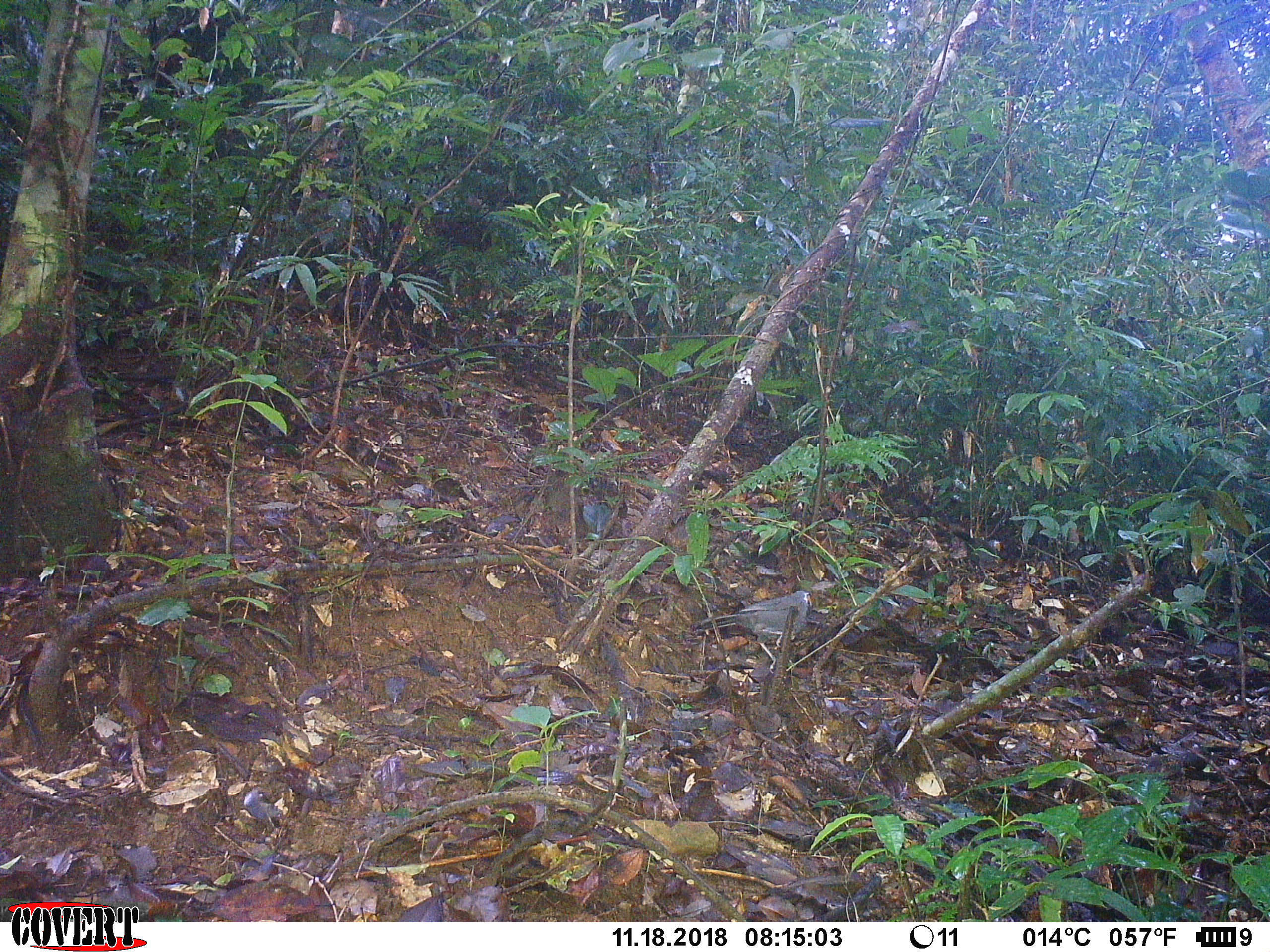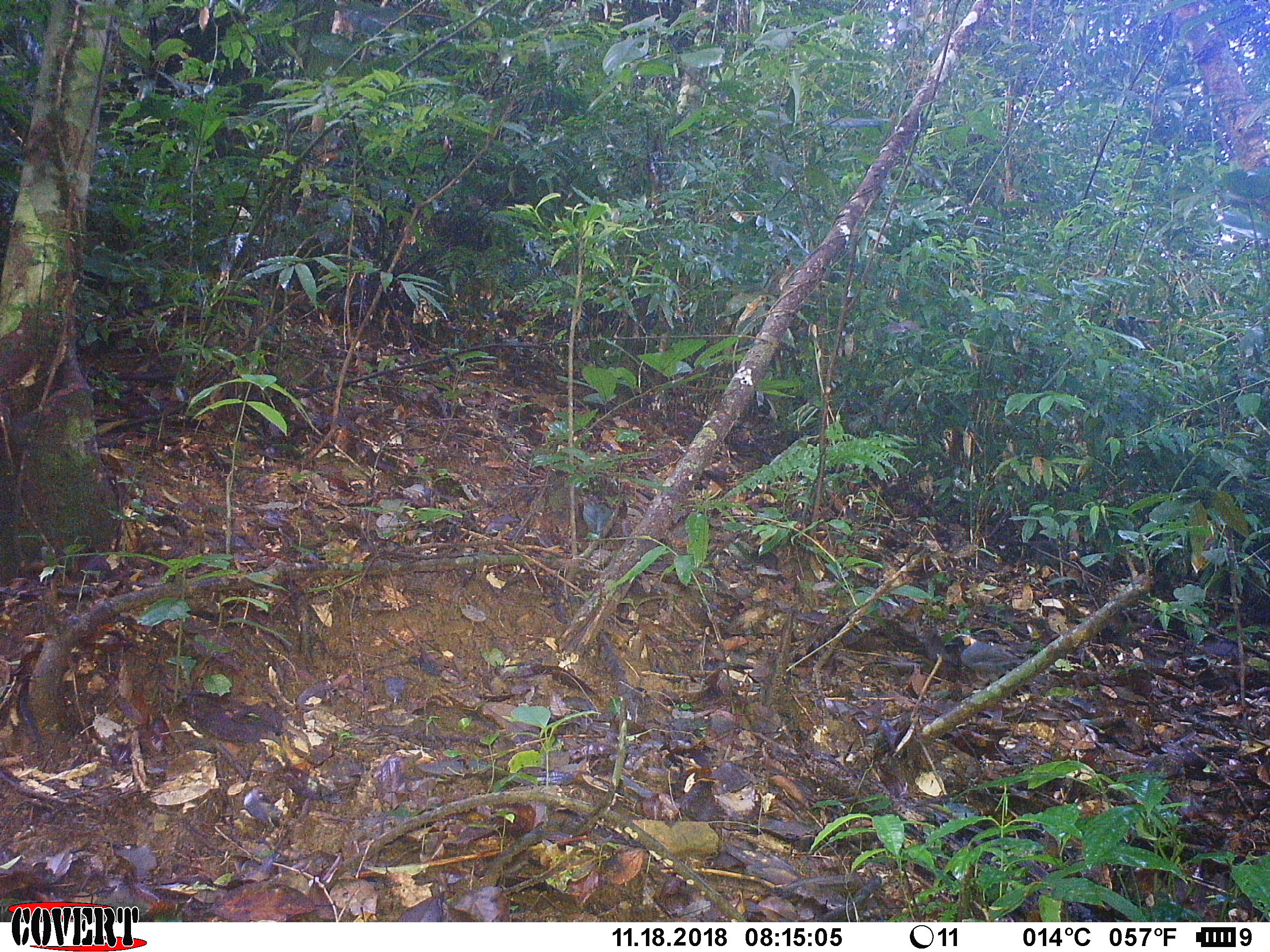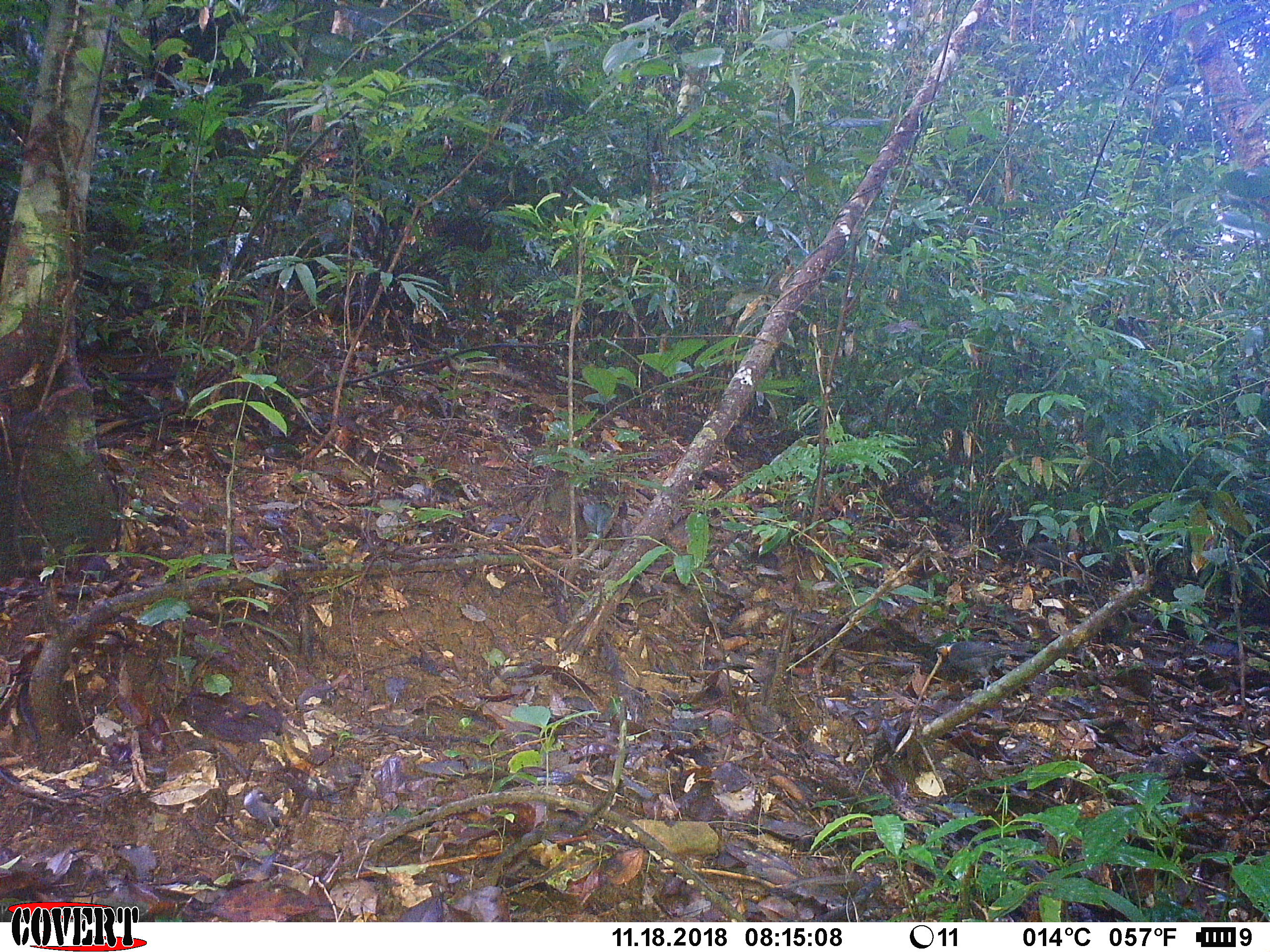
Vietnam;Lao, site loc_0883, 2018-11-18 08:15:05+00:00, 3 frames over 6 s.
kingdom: Animalia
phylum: Chordata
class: Aves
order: Passeriformes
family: Leiothrichidae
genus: Garrulax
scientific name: Garrulax castanotis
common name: rufous-cheeked laughingthrush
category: rufous cheeked laughingthrush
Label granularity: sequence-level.